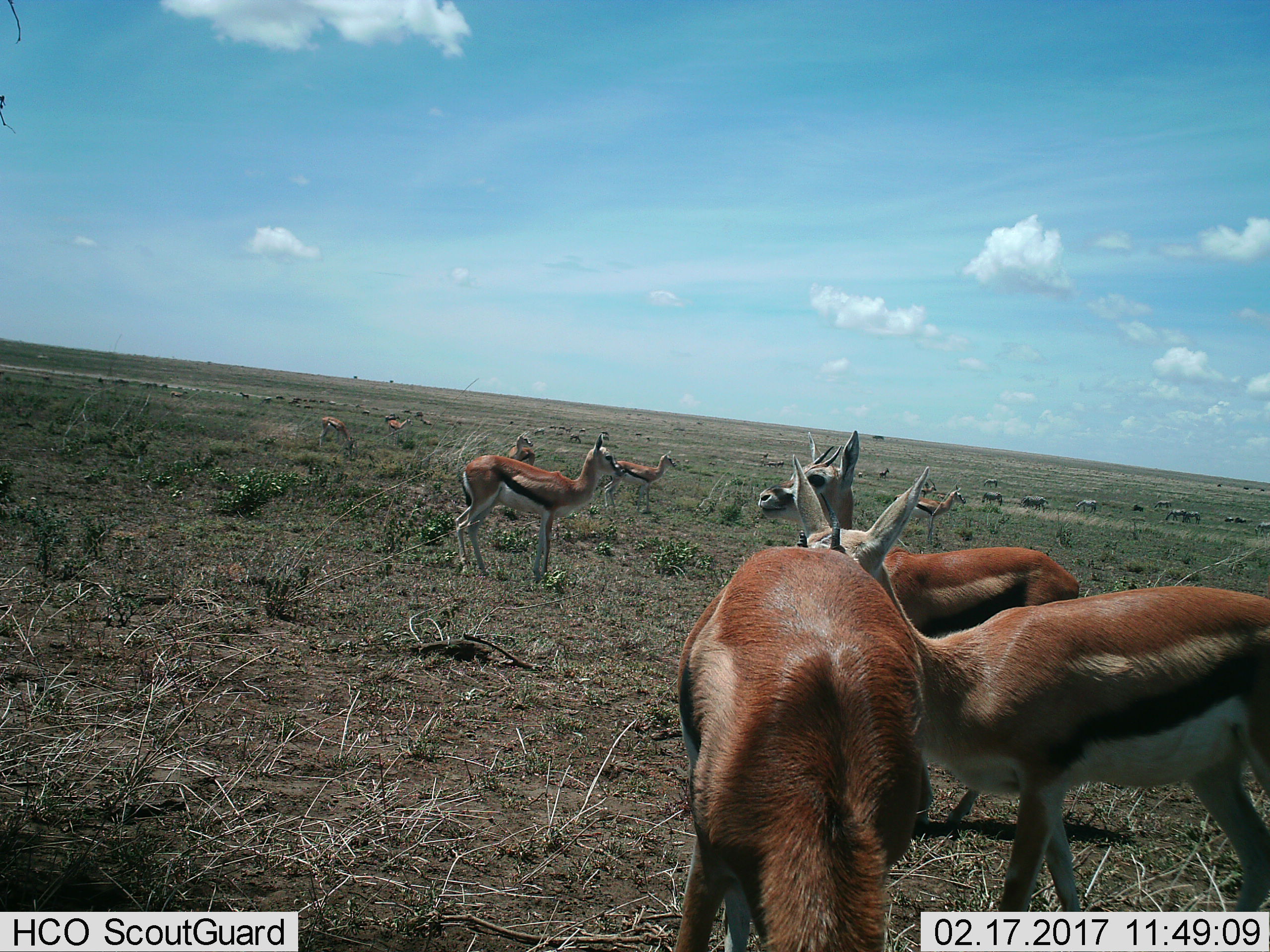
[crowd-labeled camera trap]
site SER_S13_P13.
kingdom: Animalia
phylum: Chordata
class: Mammalia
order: Artiodactyla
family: Bovidae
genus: Eudorcas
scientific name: Eudorcas thomsonii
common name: thomson's gazelle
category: gazellethomsons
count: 11-50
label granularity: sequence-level